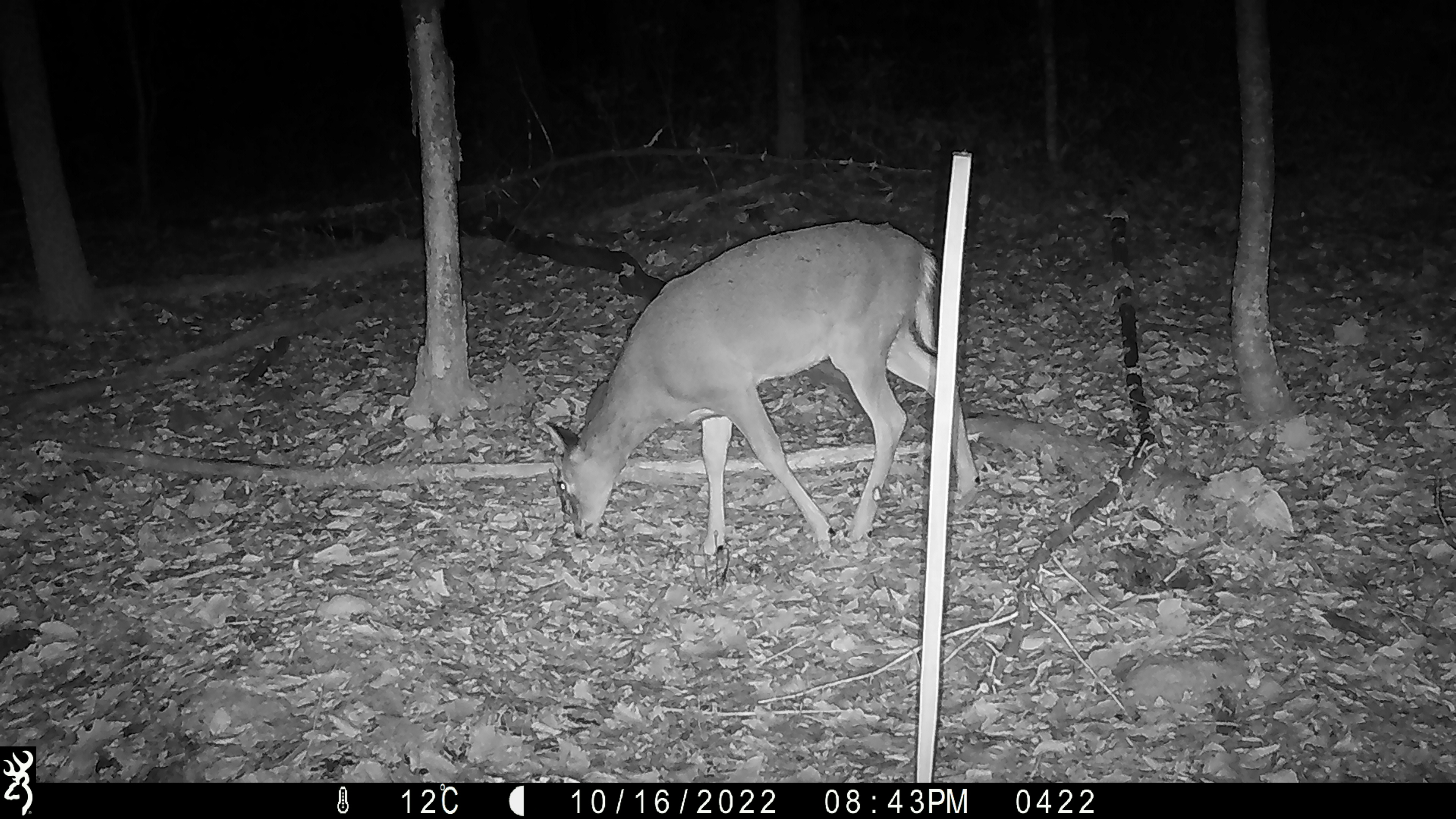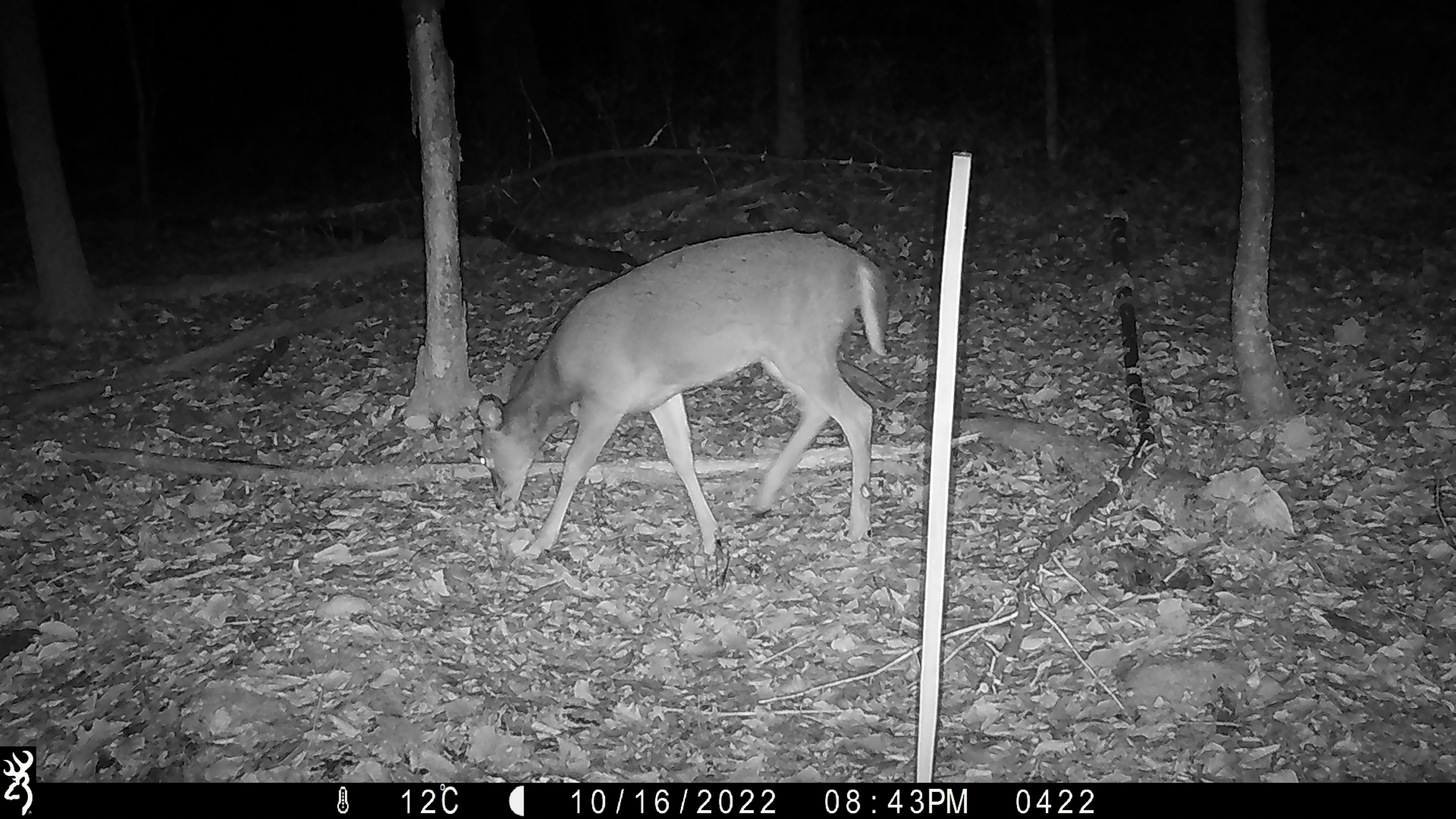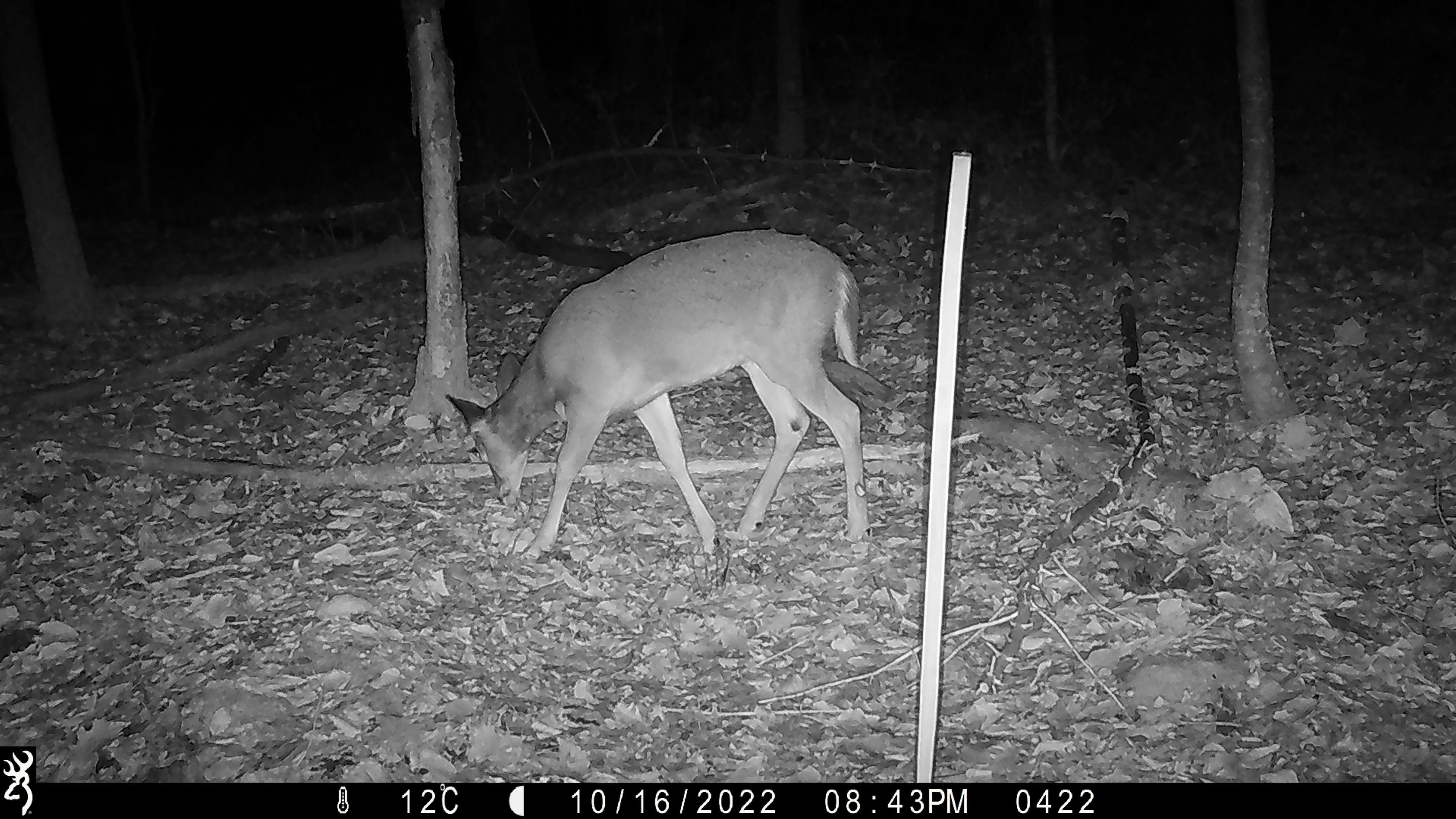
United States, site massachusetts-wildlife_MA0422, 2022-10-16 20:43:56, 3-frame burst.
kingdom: Animalia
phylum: Chordata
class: Mammalia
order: Artiodactyla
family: Cervidae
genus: Odocoileus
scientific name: Odocoileus virginianus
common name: white-tailed deer